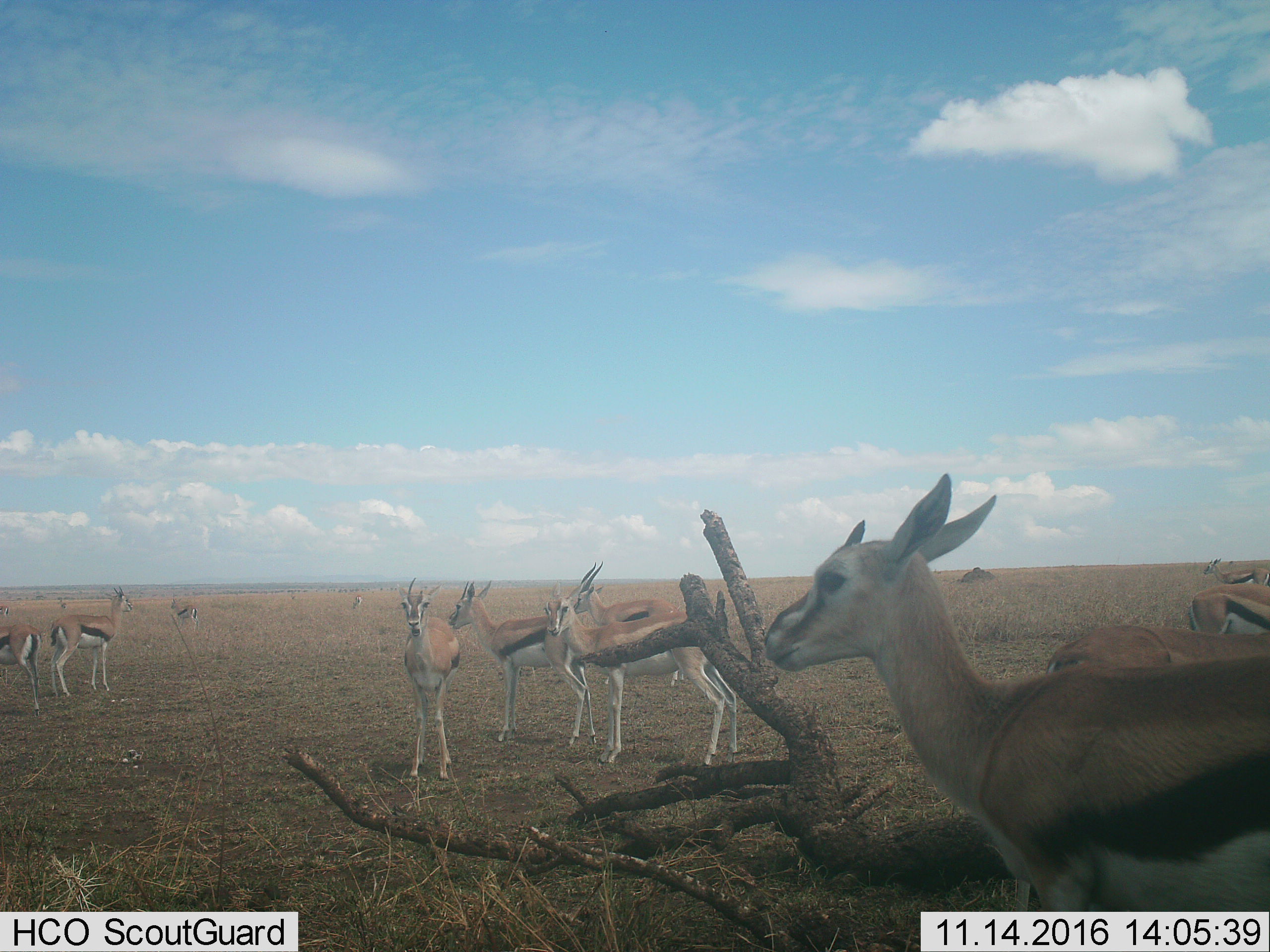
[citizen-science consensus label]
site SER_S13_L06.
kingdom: Animalia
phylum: Chordata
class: Mammalia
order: Artiodactyla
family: Bovidae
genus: Eudorcas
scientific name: Eudorcas thomsonii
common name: thomson's gazelle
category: gazellethomsons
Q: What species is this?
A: Gazellethomsons (thomson's gazelle) (Eudorcas thomsonii).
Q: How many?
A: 11-50.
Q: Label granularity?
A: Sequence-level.